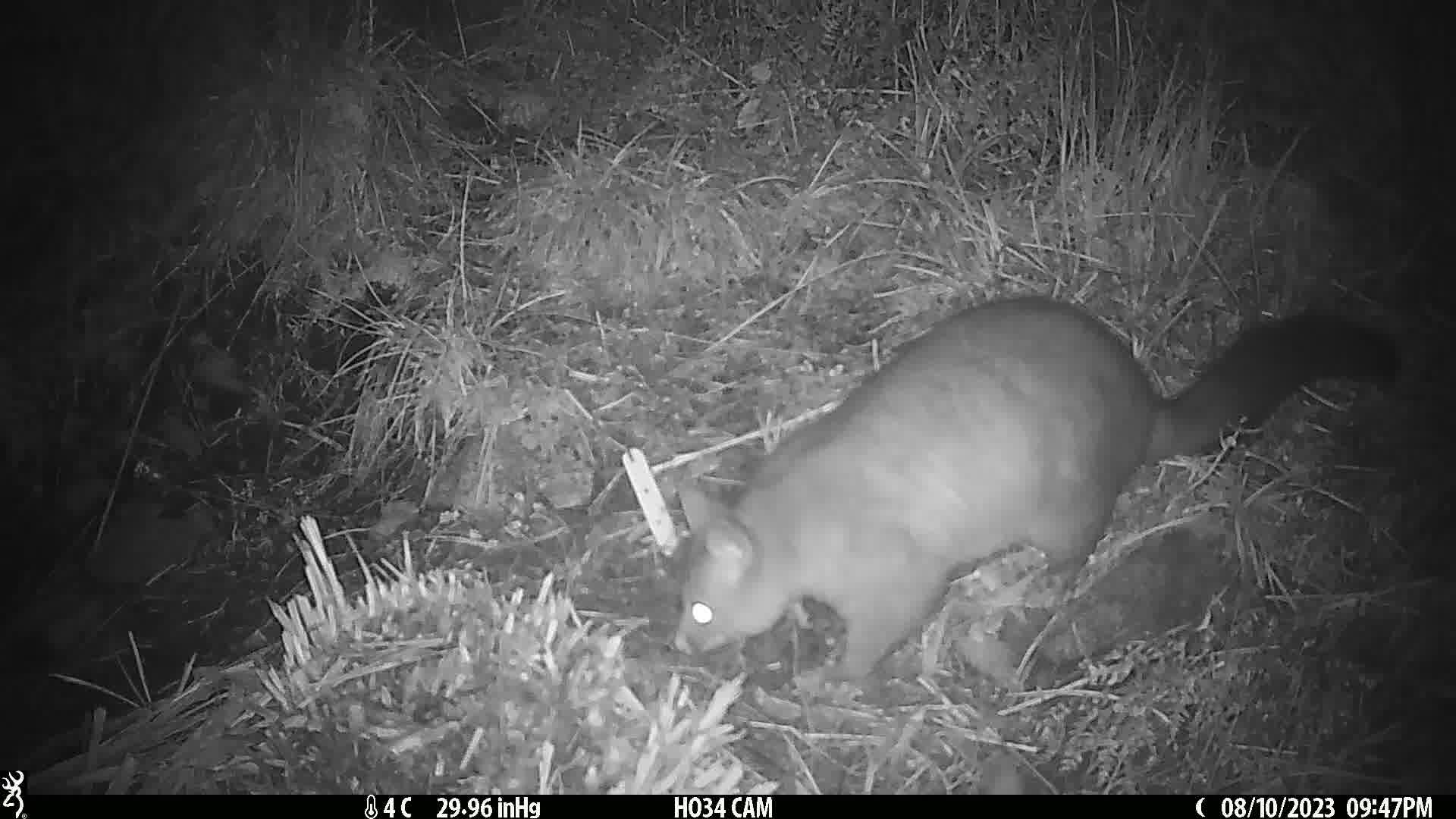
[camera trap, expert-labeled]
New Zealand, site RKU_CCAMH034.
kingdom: Animalia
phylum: Chordata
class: Mammalia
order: Diprotodontia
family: Phalangeridae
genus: Trichosurus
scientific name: Trichosurus vulpecula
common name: common brushtail possum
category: possum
Possum (common brushtail possum) (Trichosurus vulpecula).